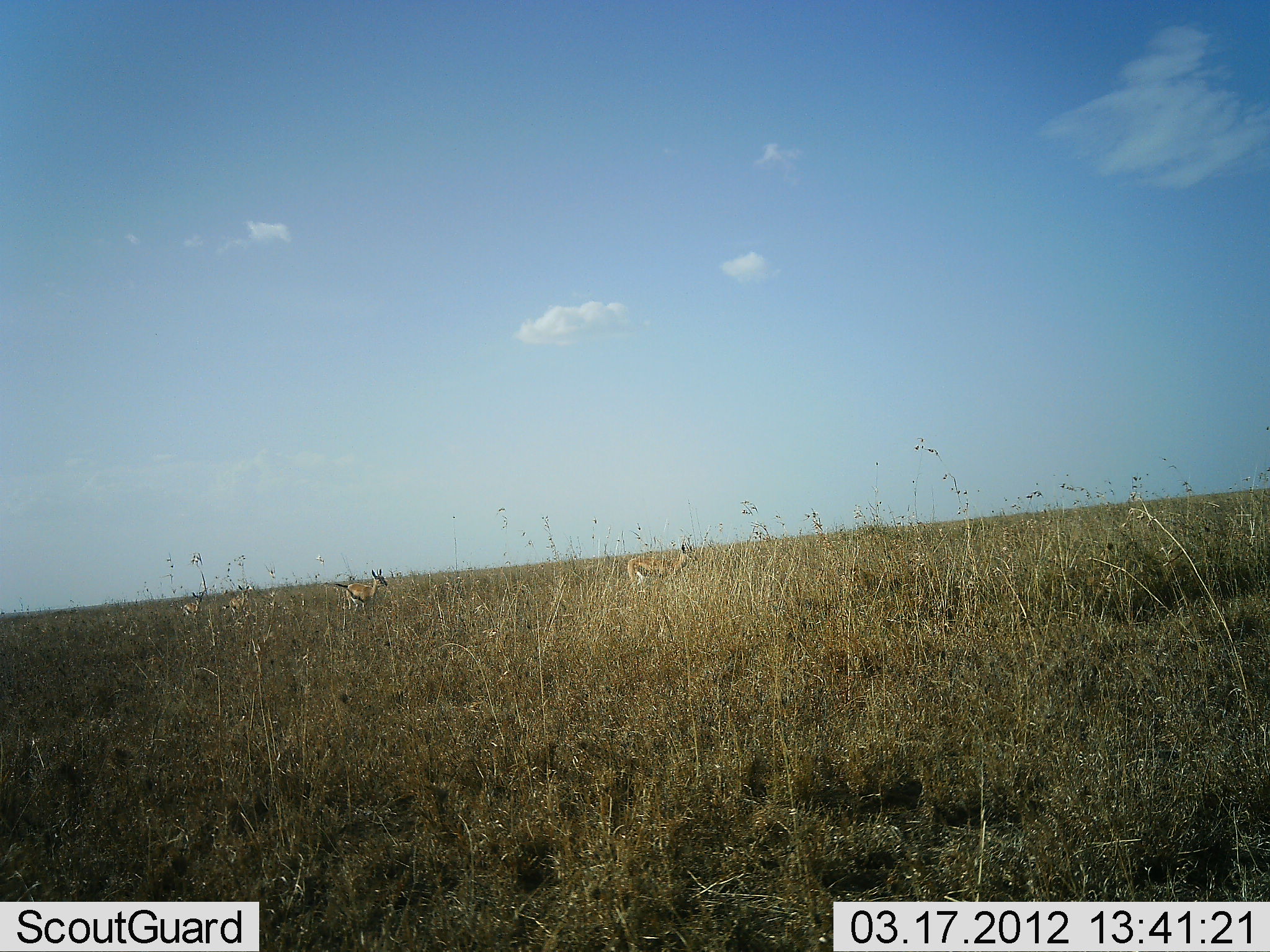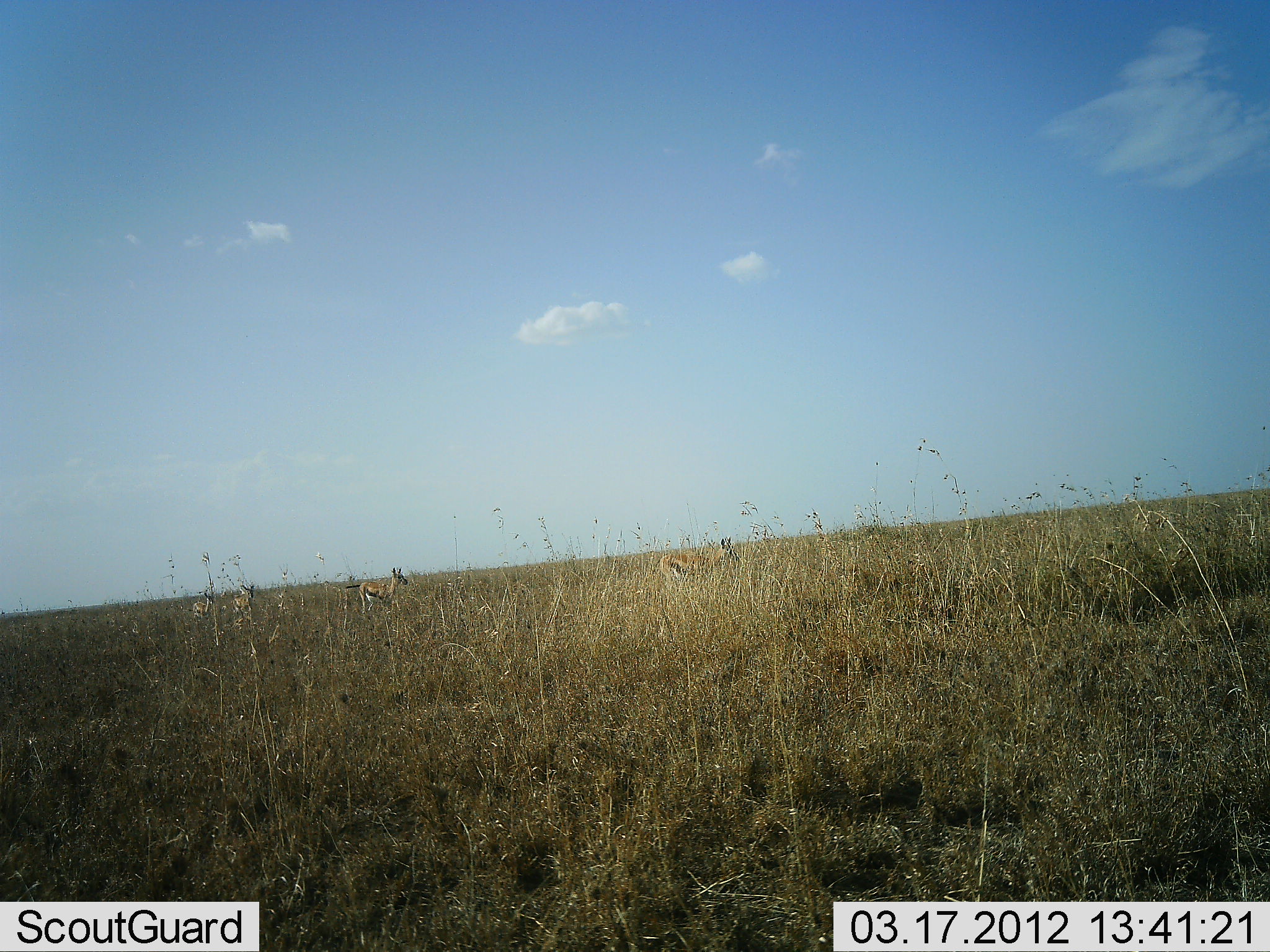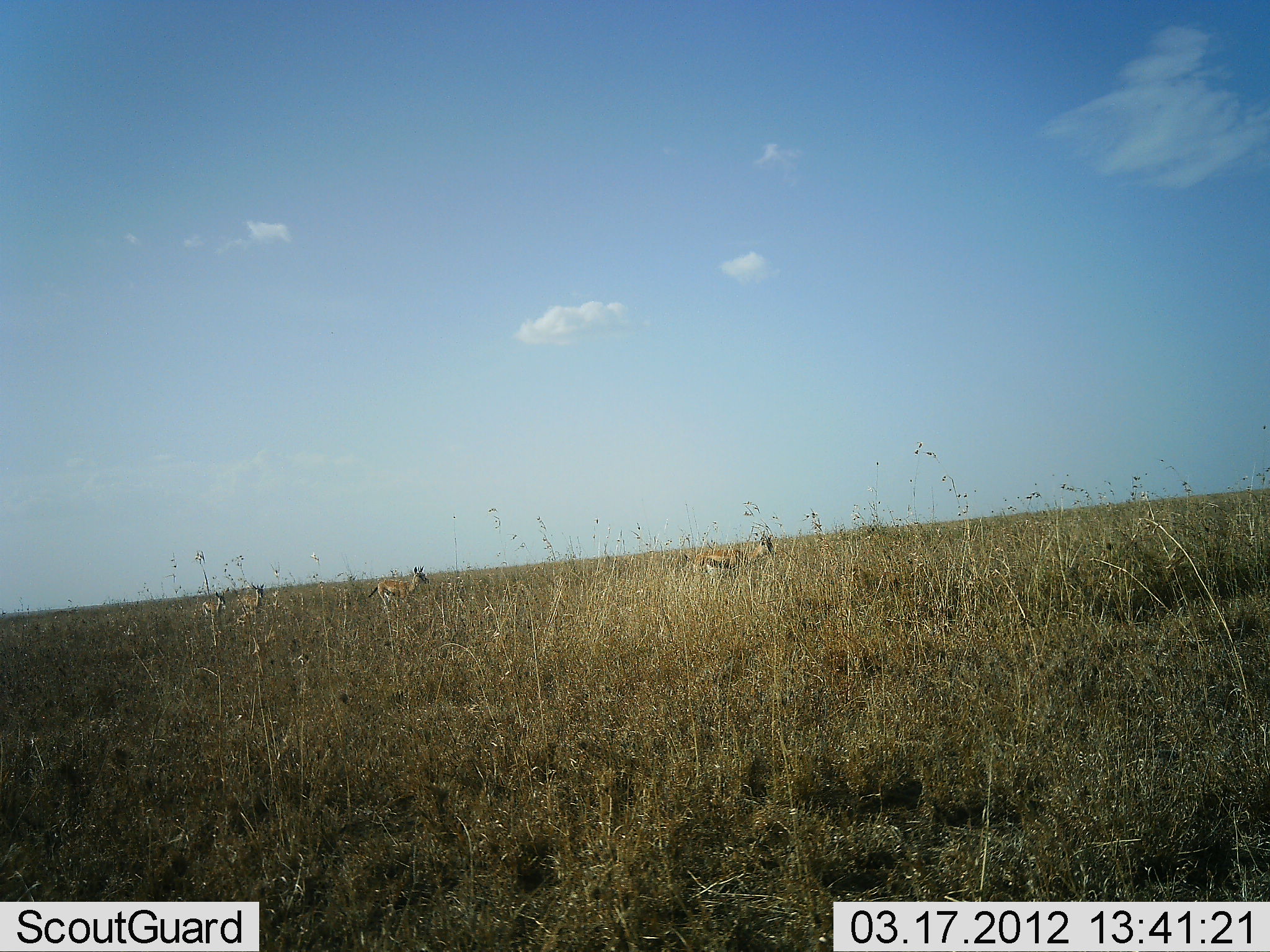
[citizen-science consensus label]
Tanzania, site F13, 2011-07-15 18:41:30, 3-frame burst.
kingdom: Animalia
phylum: Chordata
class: Mammalia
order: Artiodactyla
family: Bovidae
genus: Eudorcas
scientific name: Eudorcas thomsonii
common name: thomson's gazelle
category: gazellethomsons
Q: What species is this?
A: Gazellethomsons (thomson's gazelle) (Eudorcas thomsonii).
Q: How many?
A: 2.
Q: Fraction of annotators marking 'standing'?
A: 9%.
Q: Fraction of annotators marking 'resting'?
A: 0%.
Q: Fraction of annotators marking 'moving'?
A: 91%.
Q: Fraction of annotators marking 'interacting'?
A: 0%.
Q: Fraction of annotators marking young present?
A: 0%.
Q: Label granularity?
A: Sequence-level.